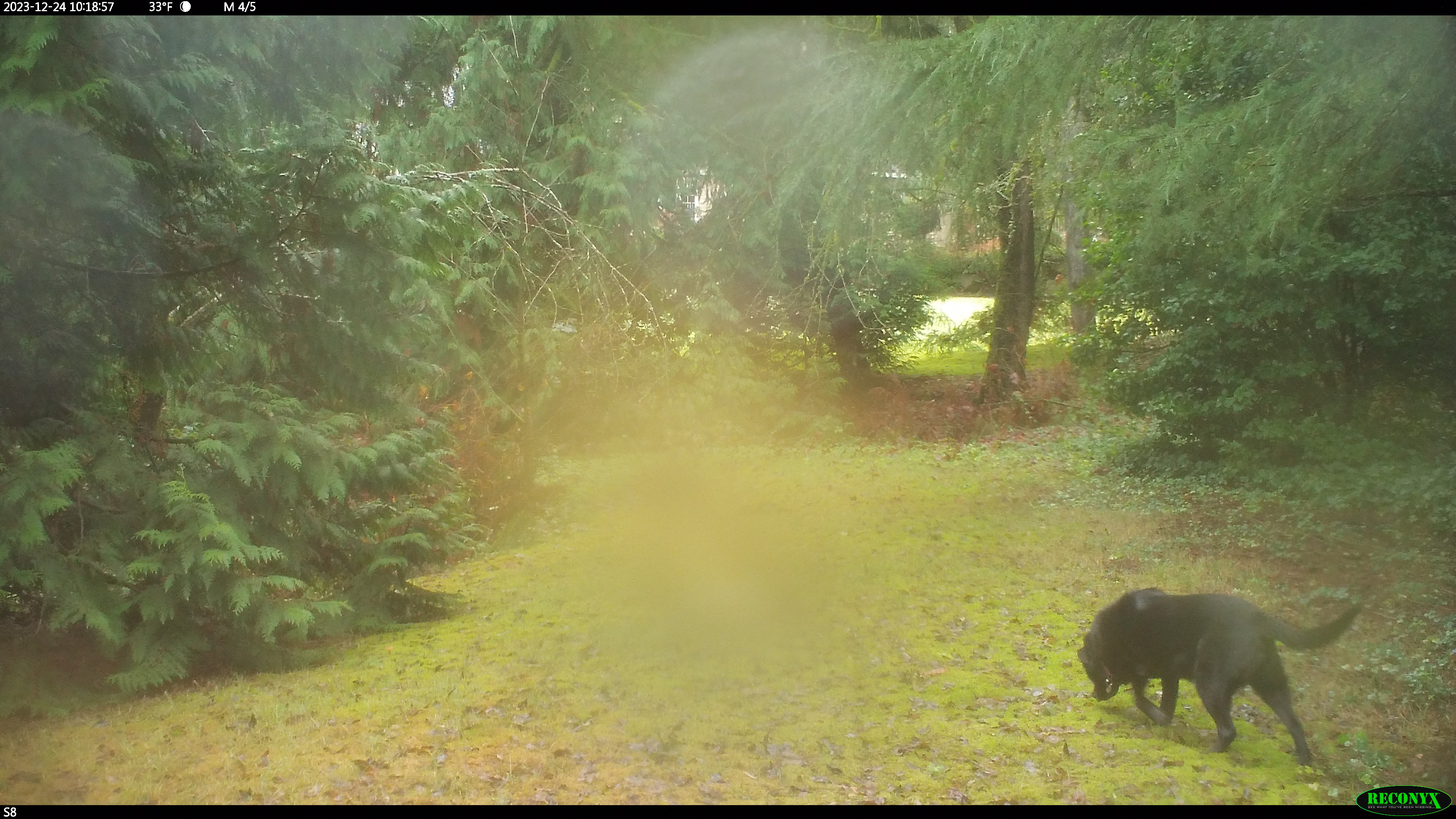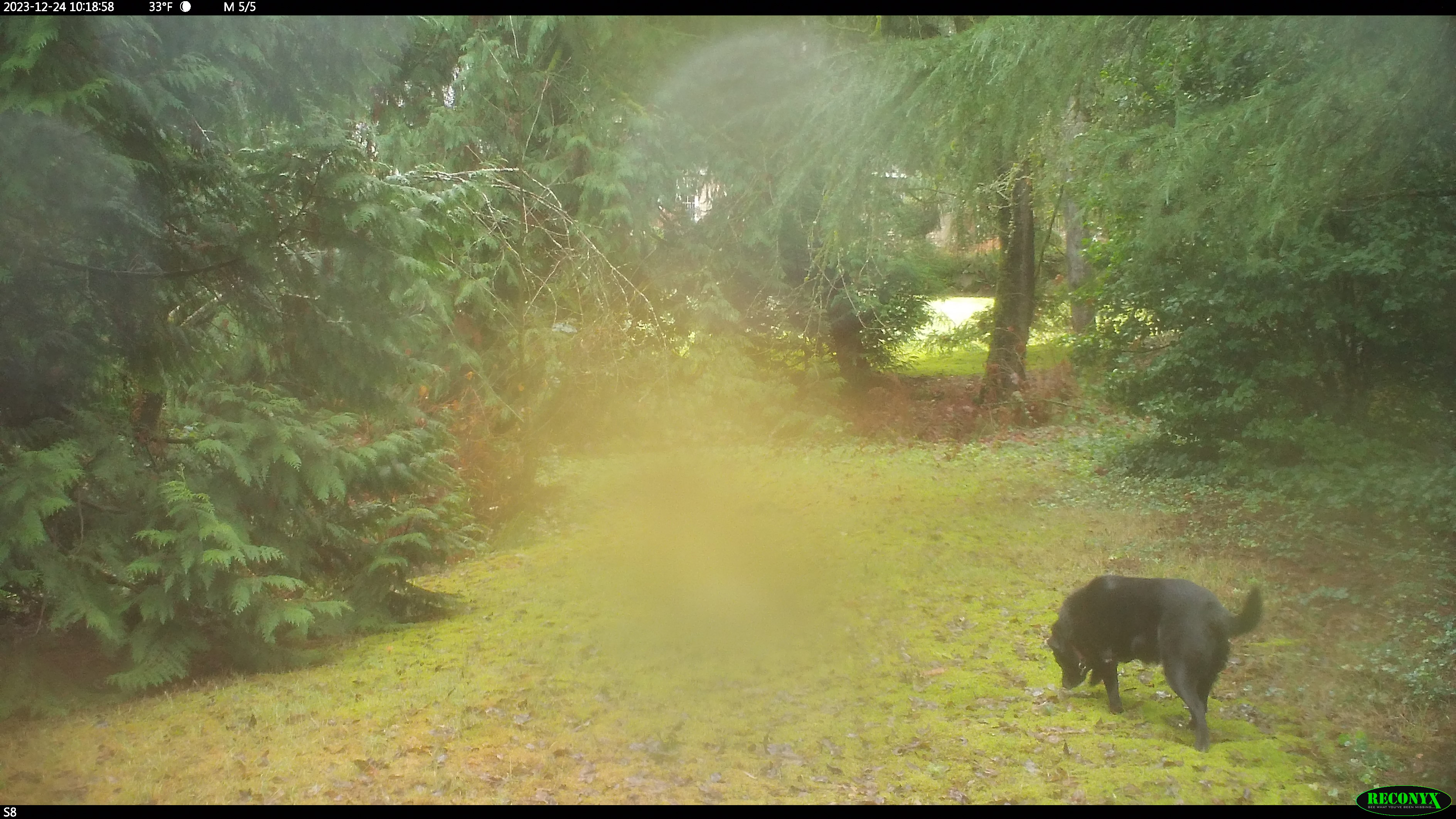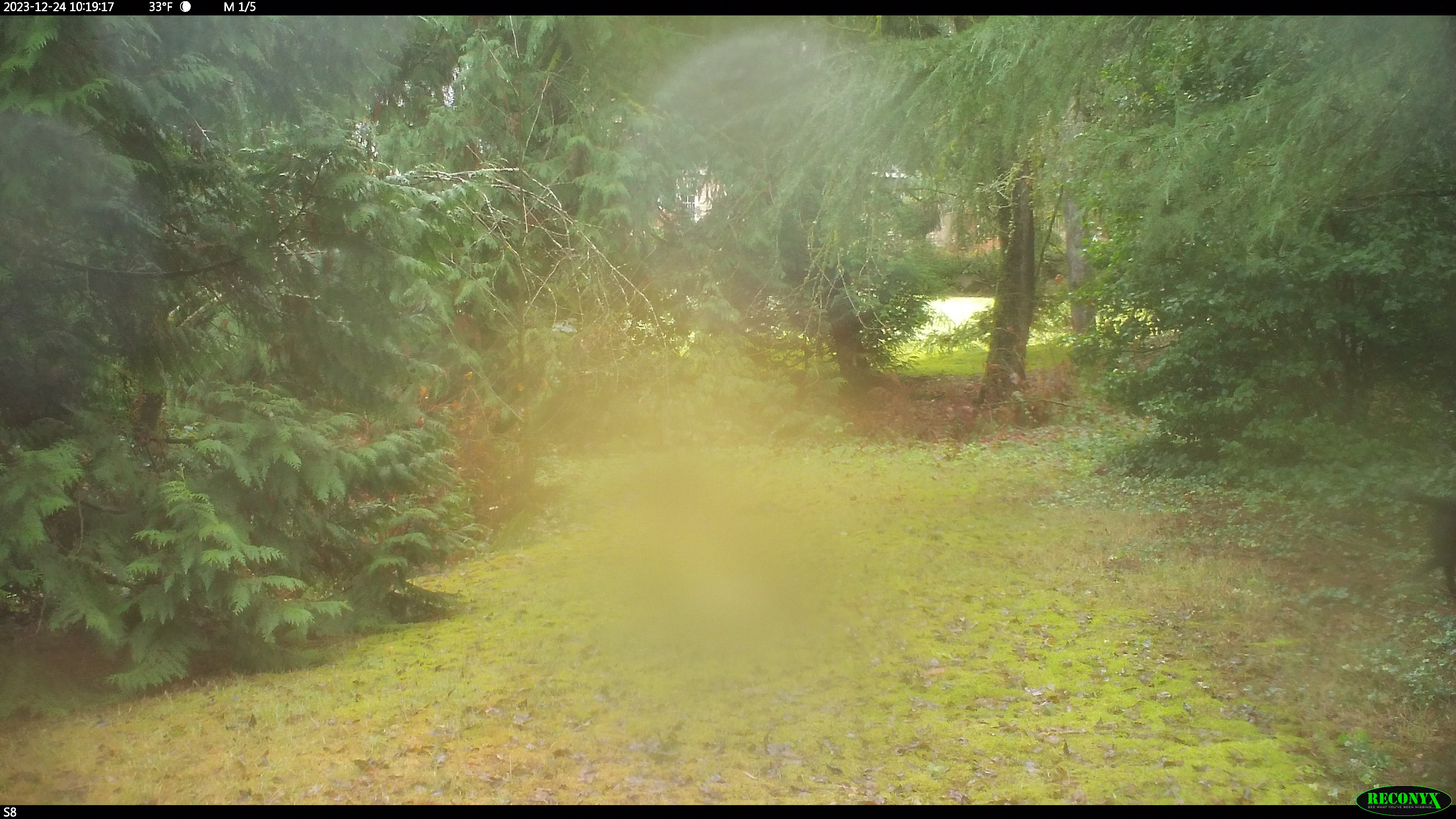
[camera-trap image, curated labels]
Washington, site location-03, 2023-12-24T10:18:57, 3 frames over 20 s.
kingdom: Animalia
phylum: Chordata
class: Mammalia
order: Carnivora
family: Canidae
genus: Canis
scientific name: Canis familiaris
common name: domestic dog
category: dog